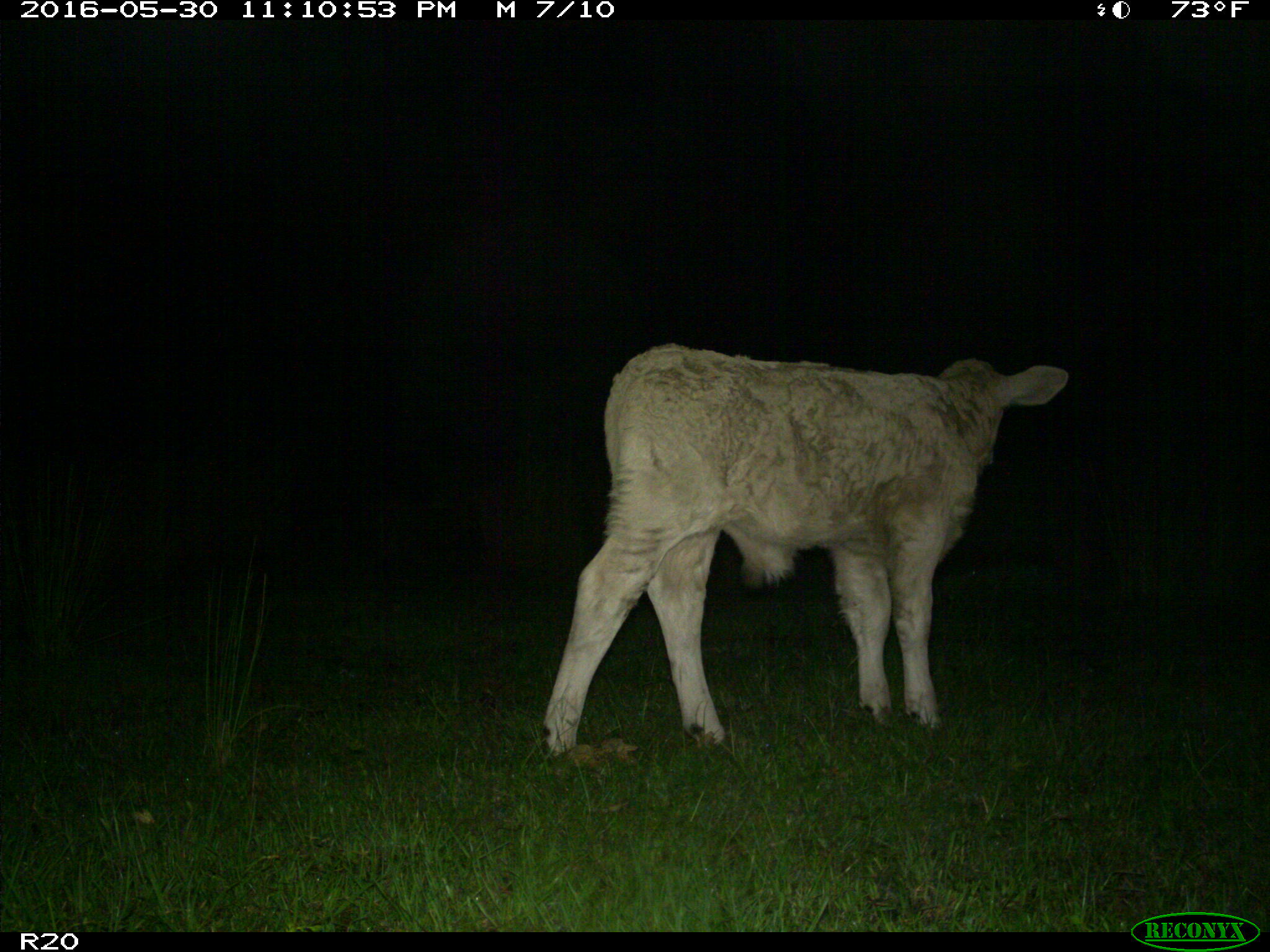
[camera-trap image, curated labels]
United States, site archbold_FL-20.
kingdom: Animalia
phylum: Chordata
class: Mammalia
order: Artiodactyla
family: Bovidae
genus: Bos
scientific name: Bos taurus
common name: domestic cow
Bos taurus (domestic cow).